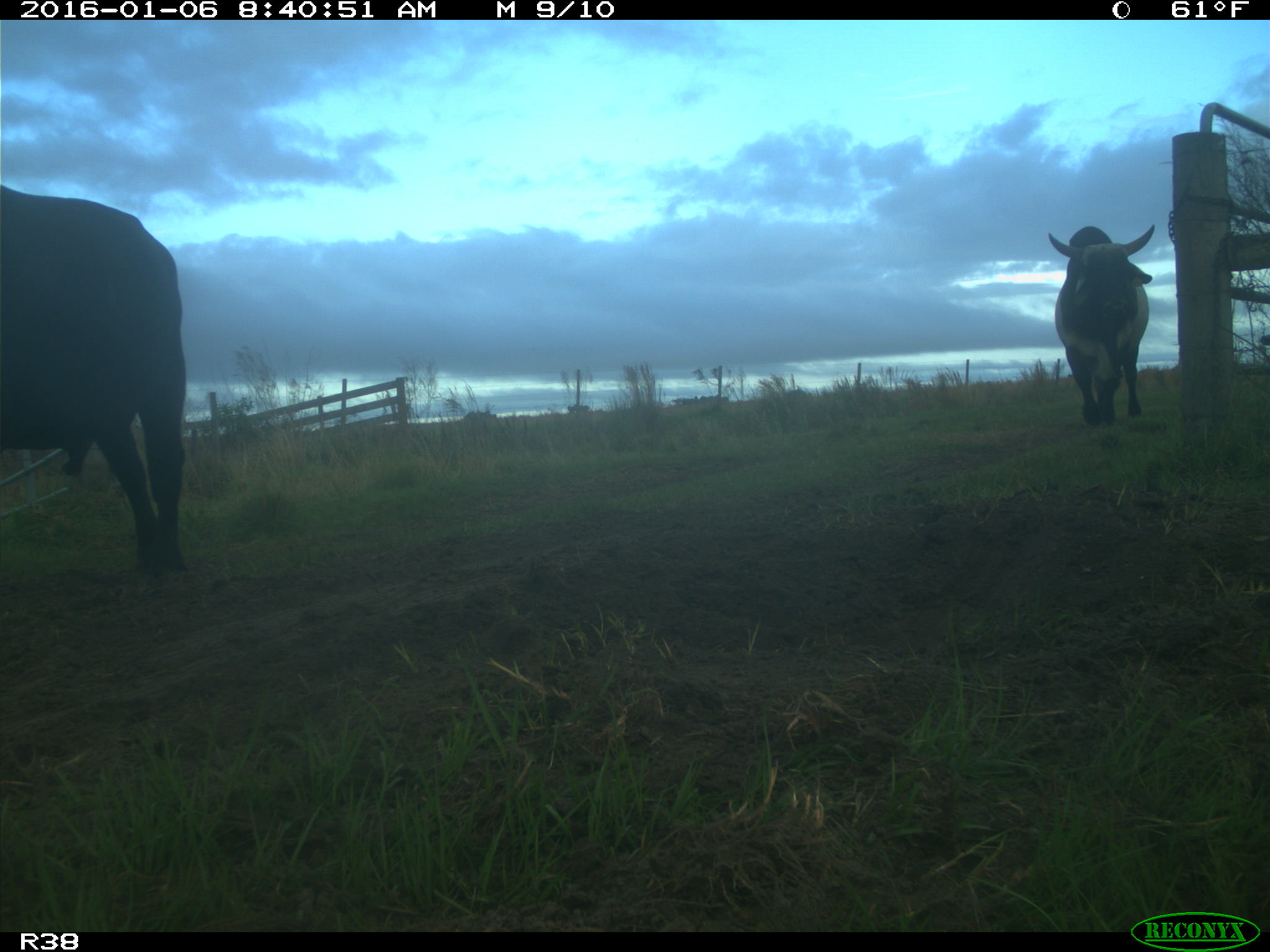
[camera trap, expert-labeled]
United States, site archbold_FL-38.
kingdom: Animalia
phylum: Chordata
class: Mammalia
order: Artiodactyla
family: Bovidae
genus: Bos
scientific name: Bos taurus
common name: domestic cow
Bos taurus (domestic cow).